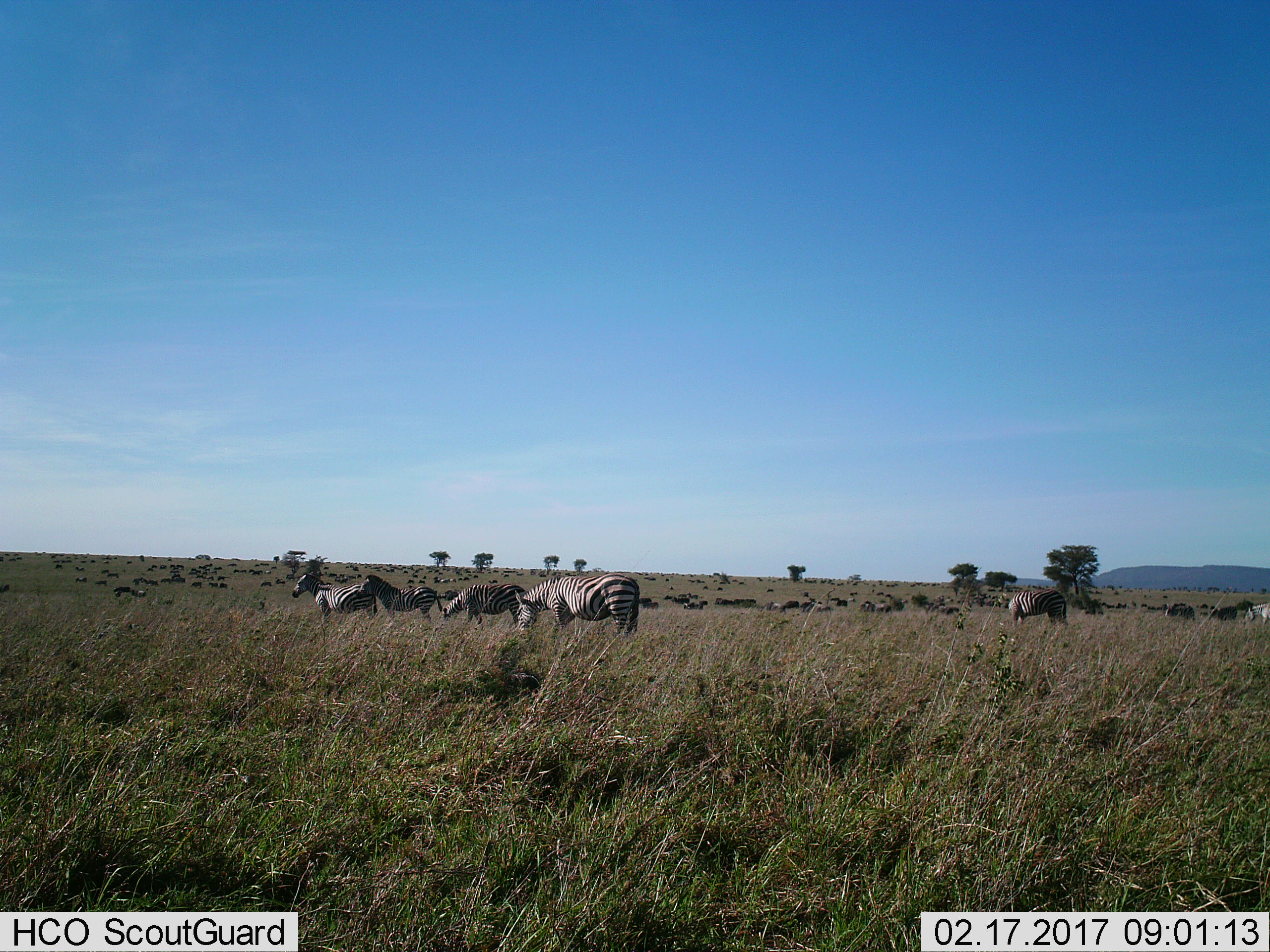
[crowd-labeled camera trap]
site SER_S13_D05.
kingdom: Animalia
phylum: Chordata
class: Mammalia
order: Perissodactyla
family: Equidae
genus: Equus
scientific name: Equus quagga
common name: plains zebra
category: zebraplains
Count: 6.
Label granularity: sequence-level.